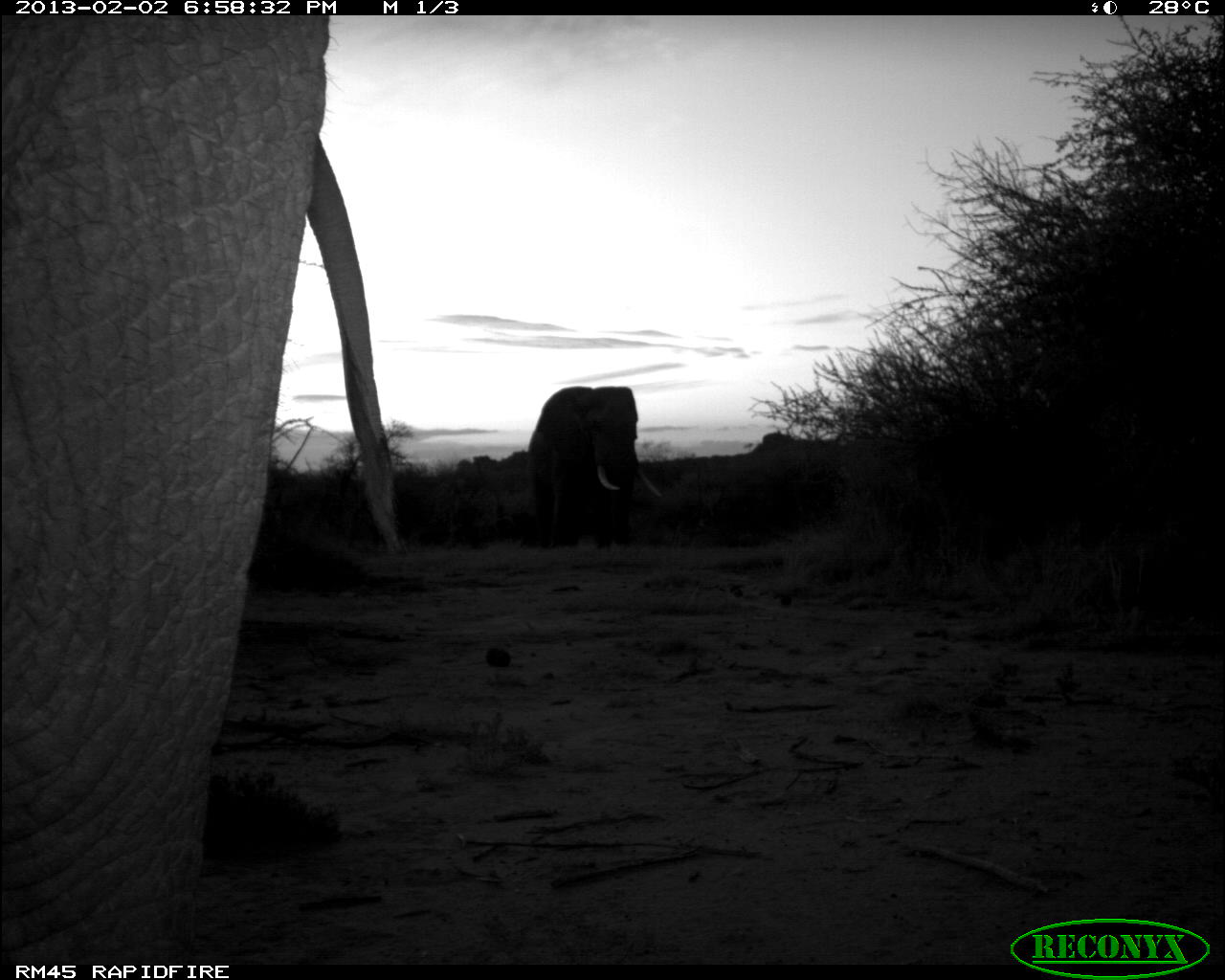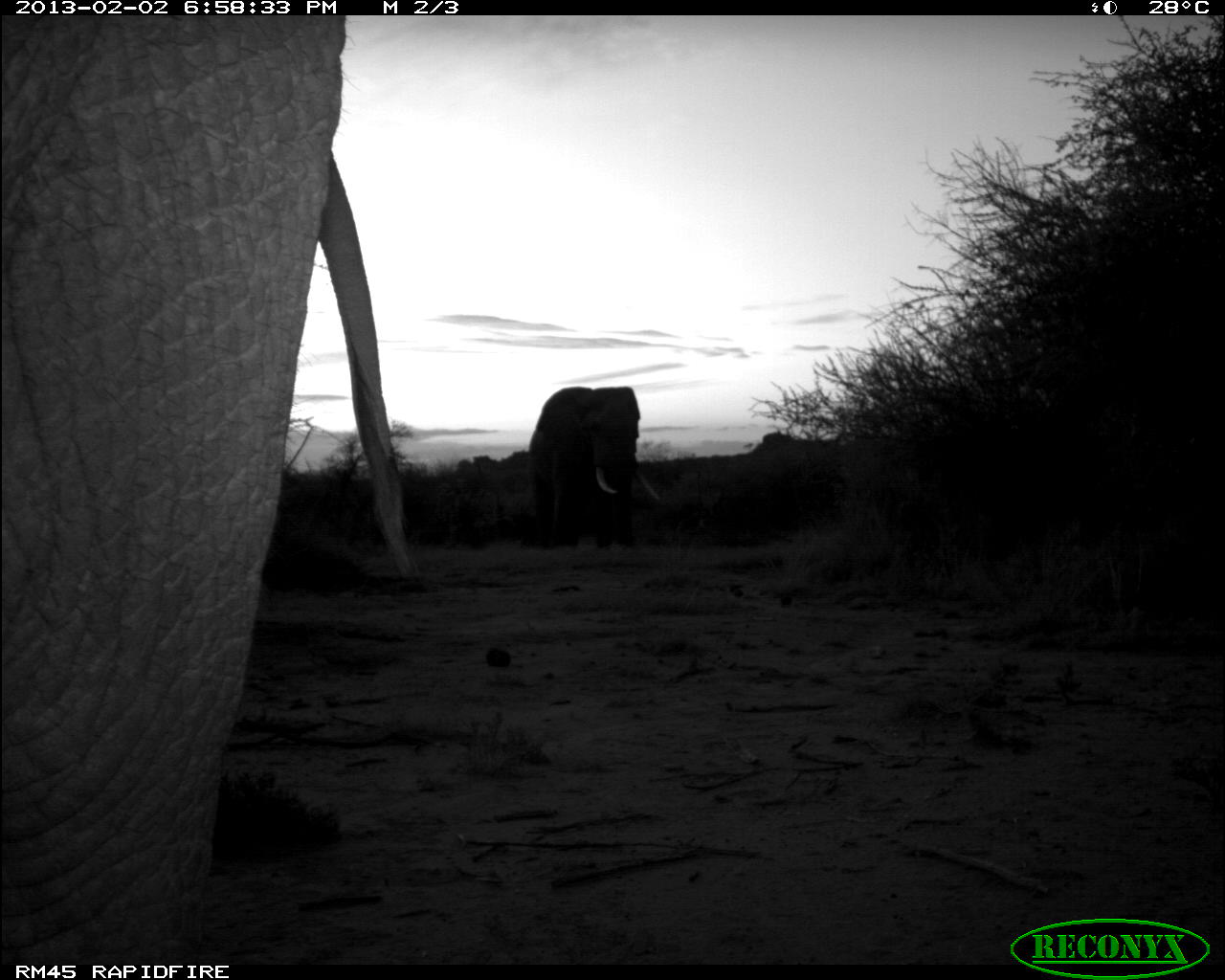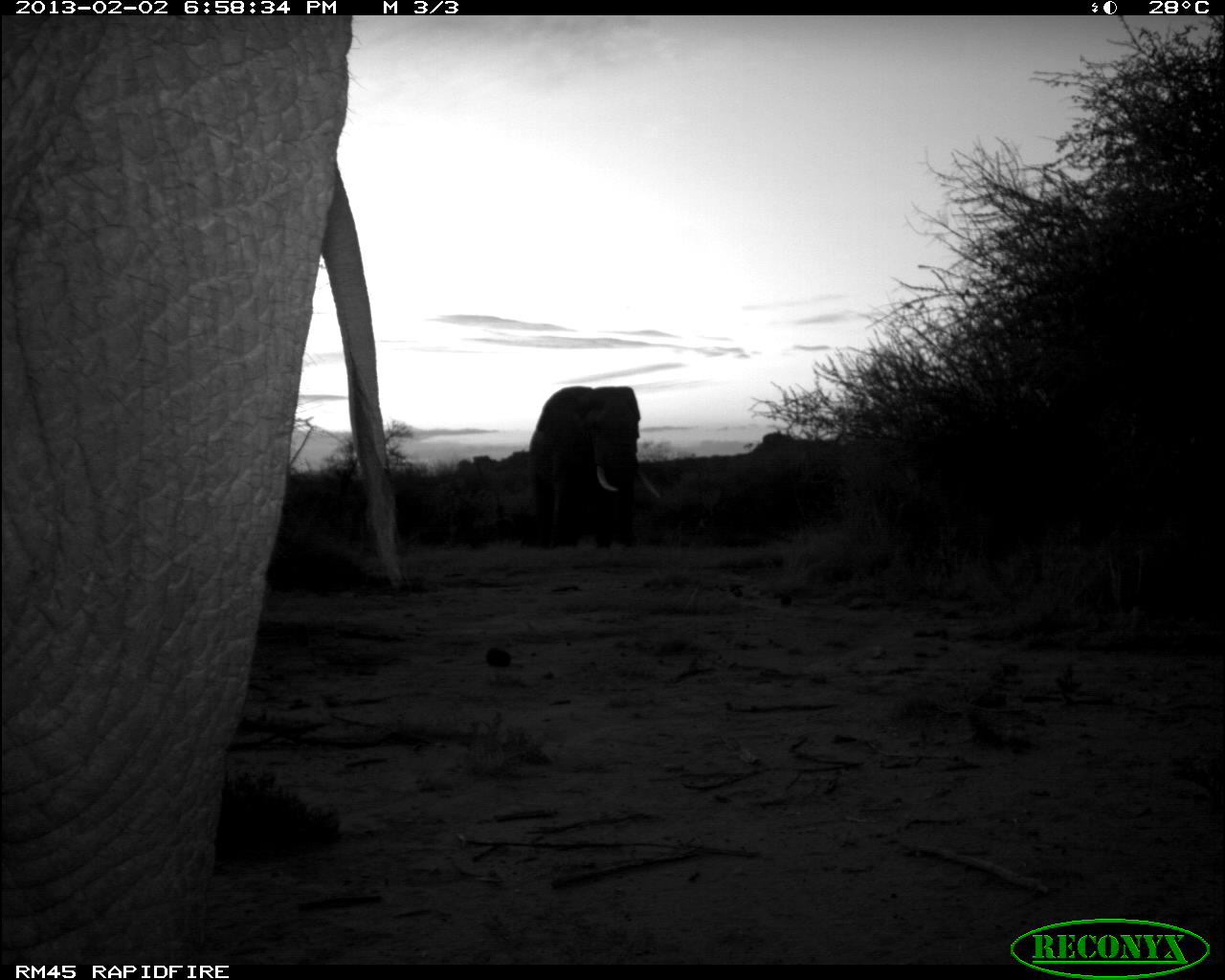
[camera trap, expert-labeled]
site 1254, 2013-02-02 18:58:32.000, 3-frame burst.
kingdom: Animalia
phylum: Chordata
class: Mammalia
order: Proboscidea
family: Elephantidae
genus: Loxodonta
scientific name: Loxodonta africana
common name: african bush elephant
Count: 2.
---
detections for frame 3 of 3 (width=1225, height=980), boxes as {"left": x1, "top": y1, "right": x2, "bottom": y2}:
loxodonta africana: {"left": 4, "top": 10, "right": 401, "bottom": 978}; {"left": 528, "top": 385, "right": 665, "bottom": 547}